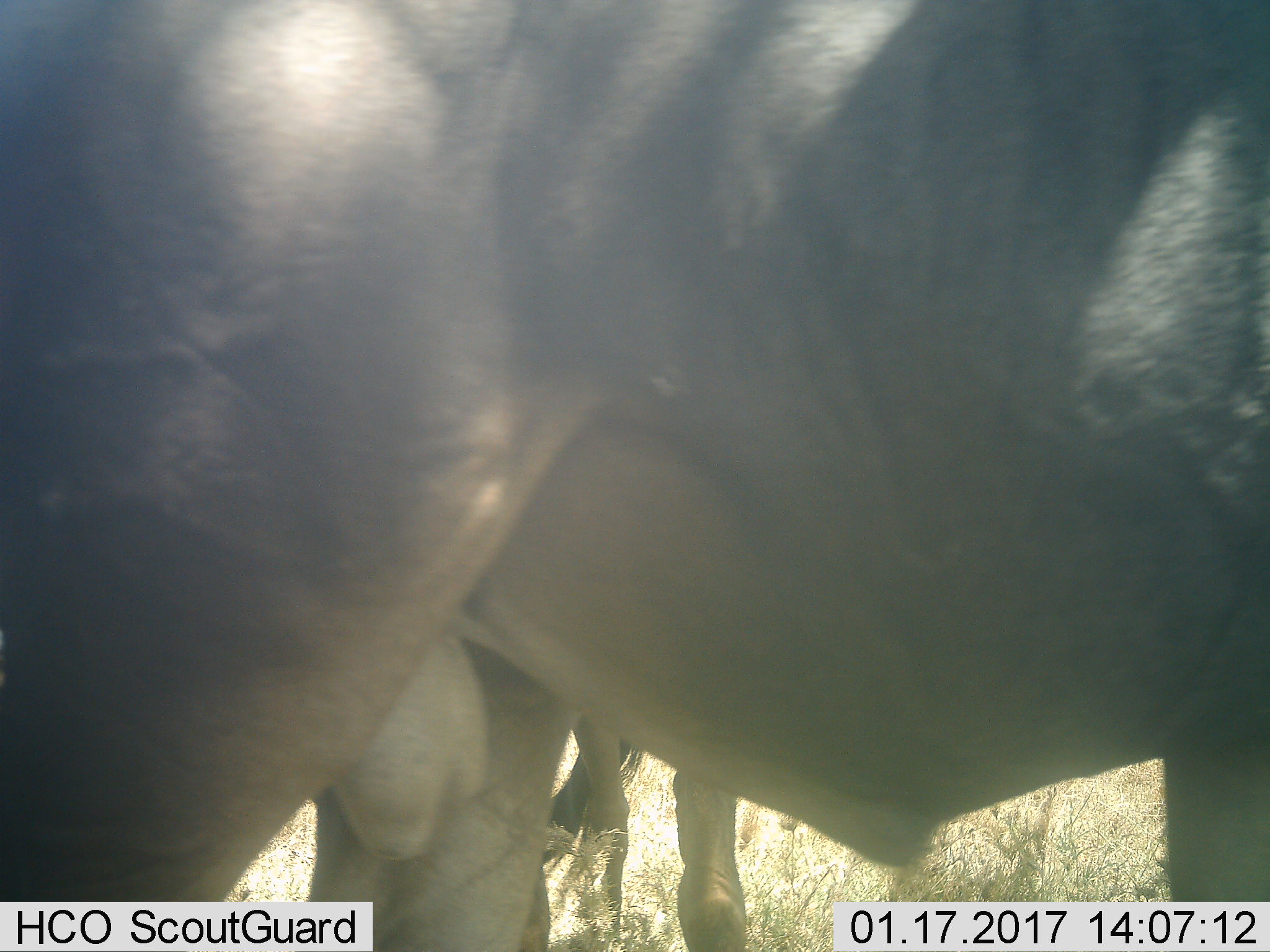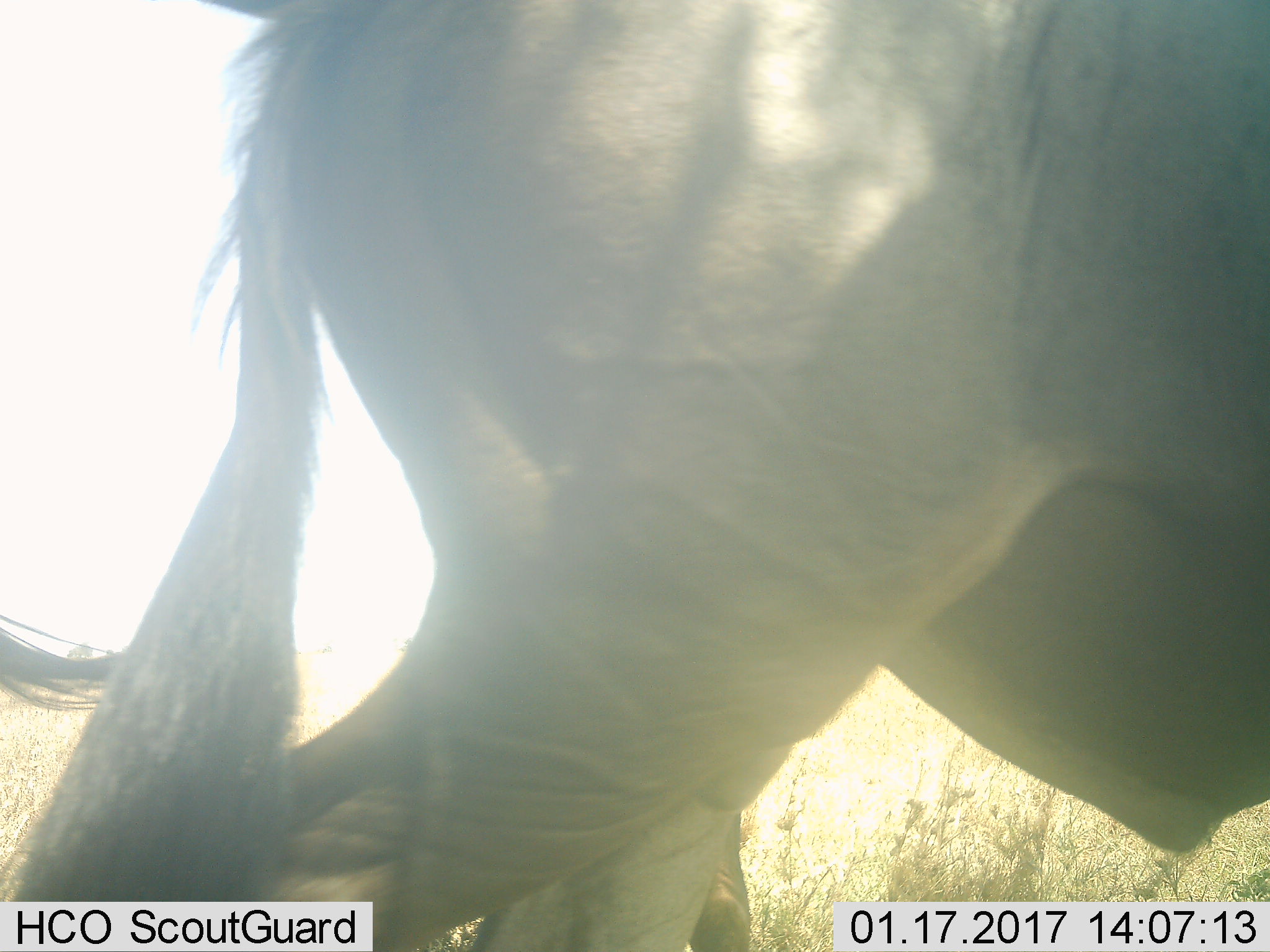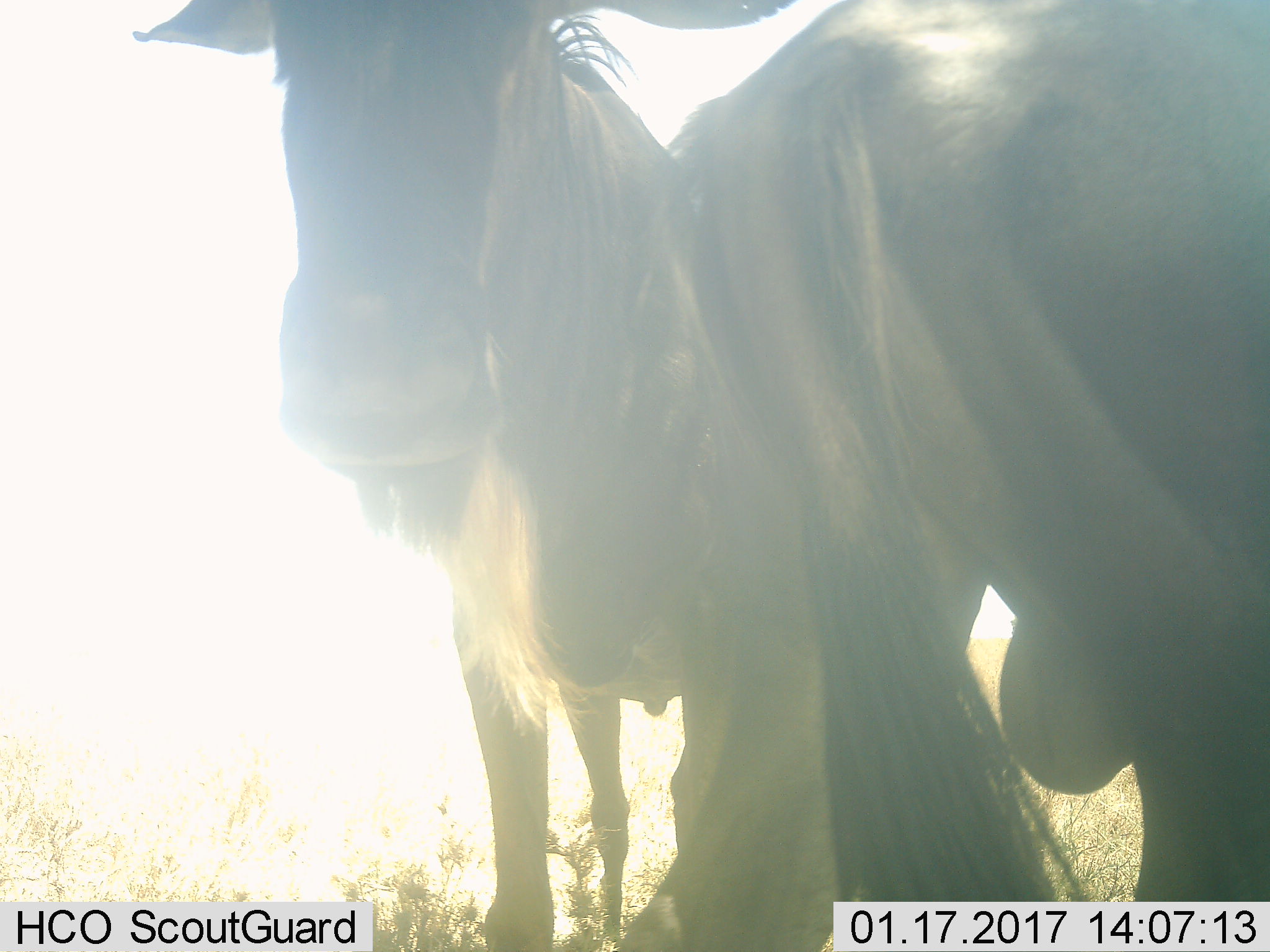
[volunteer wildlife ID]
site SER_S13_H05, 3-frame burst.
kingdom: Animalia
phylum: Chordata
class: Mammalia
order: Artiodactyla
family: Bovidae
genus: Connochaetes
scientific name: Connochaetes taurinus taurinus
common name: blue wildebeest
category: wildebeestblue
Wildebeestblue (blue wildebeest) (Connochaetes taurinus taurinus), count 2. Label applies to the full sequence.